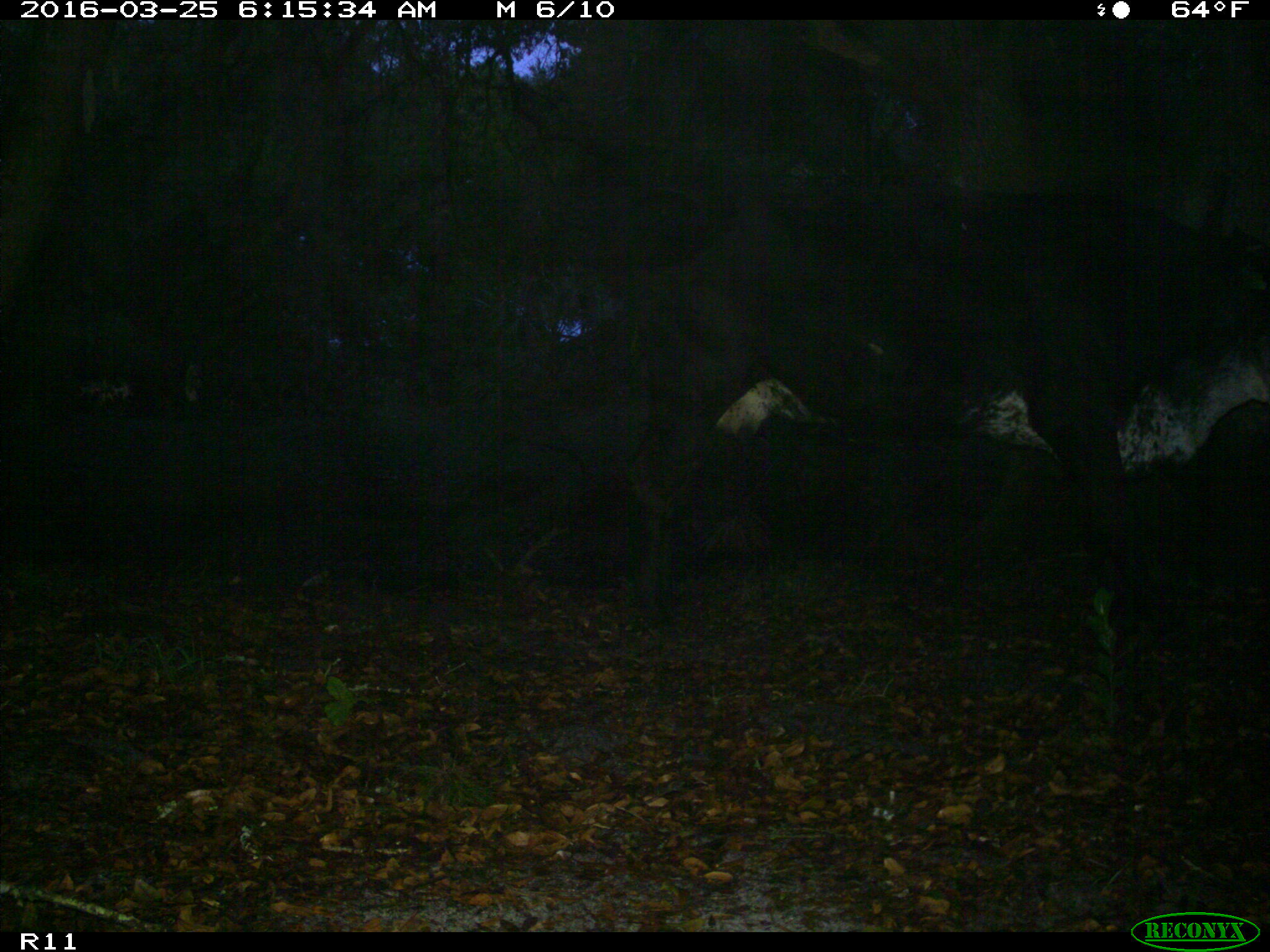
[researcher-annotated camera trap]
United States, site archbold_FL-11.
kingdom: Animalia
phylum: Chordata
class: Mammalia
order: Artiodactyla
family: Bovidae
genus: Bos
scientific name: Bos taurus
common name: domestic cow